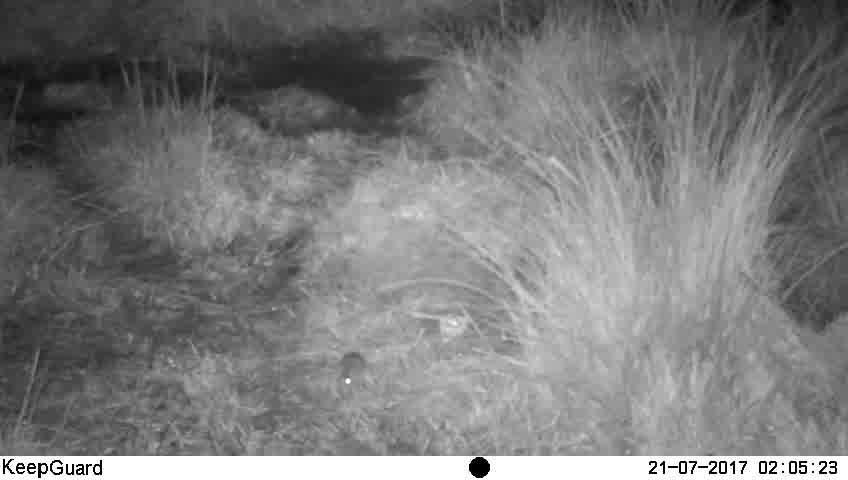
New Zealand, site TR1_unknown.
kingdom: Animalia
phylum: Chordata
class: Mammalia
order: Rodentia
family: Muridae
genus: Mus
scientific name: Mus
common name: mouse